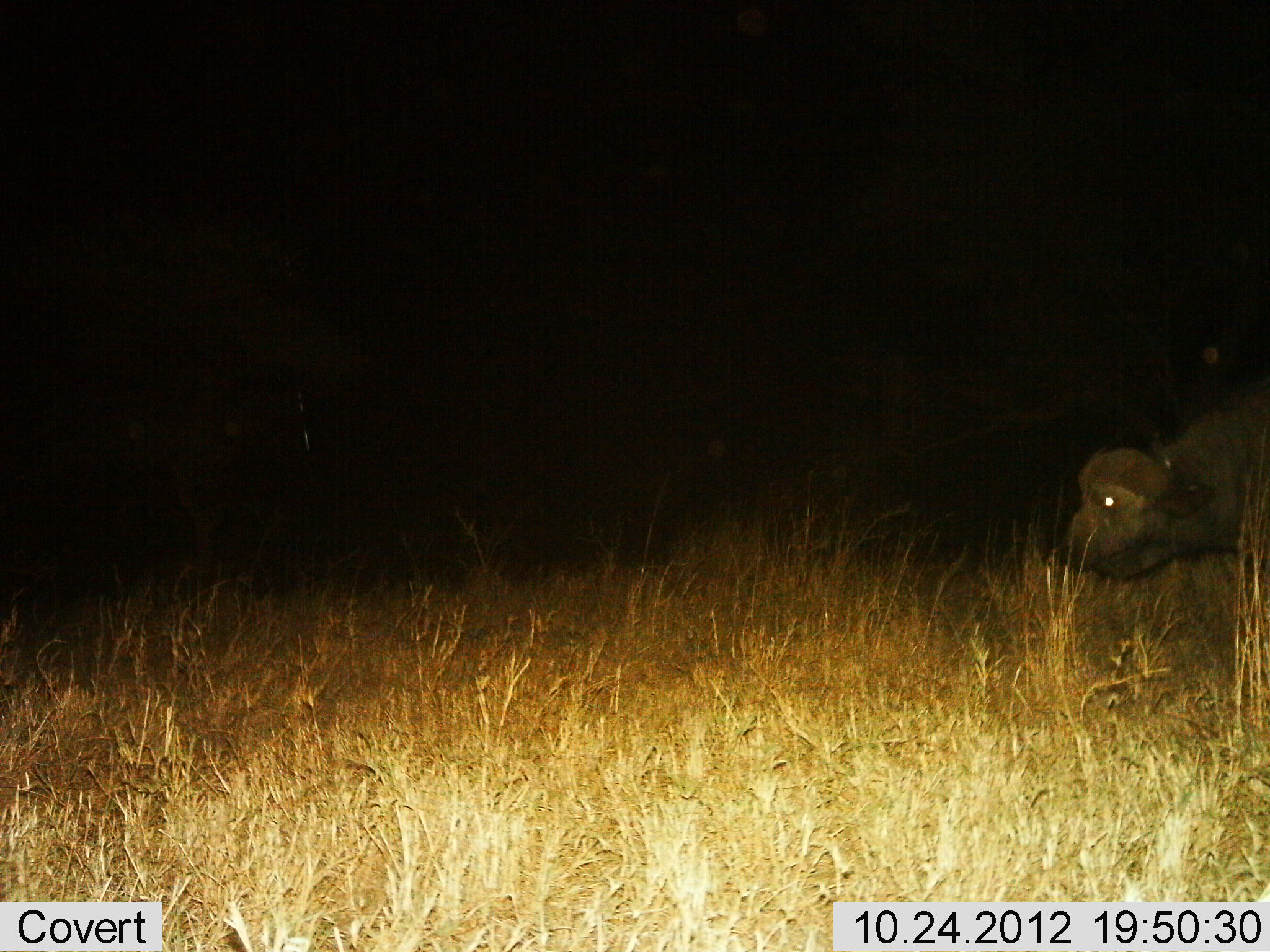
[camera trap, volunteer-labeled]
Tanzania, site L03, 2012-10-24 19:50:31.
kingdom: Animalia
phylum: Chordata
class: Mammalia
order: Artiodactyla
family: Bovidae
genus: Syncerus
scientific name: Syncerus caffer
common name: cape buffalo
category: buffalo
Buffalo (cape buffalo) (Syncerus caffer), count 1. Behavior (volunteer vote fractions): standing 30%, resting 0%, moving 40%, interacting 0%. Young present (vote fraction): 0%. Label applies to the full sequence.